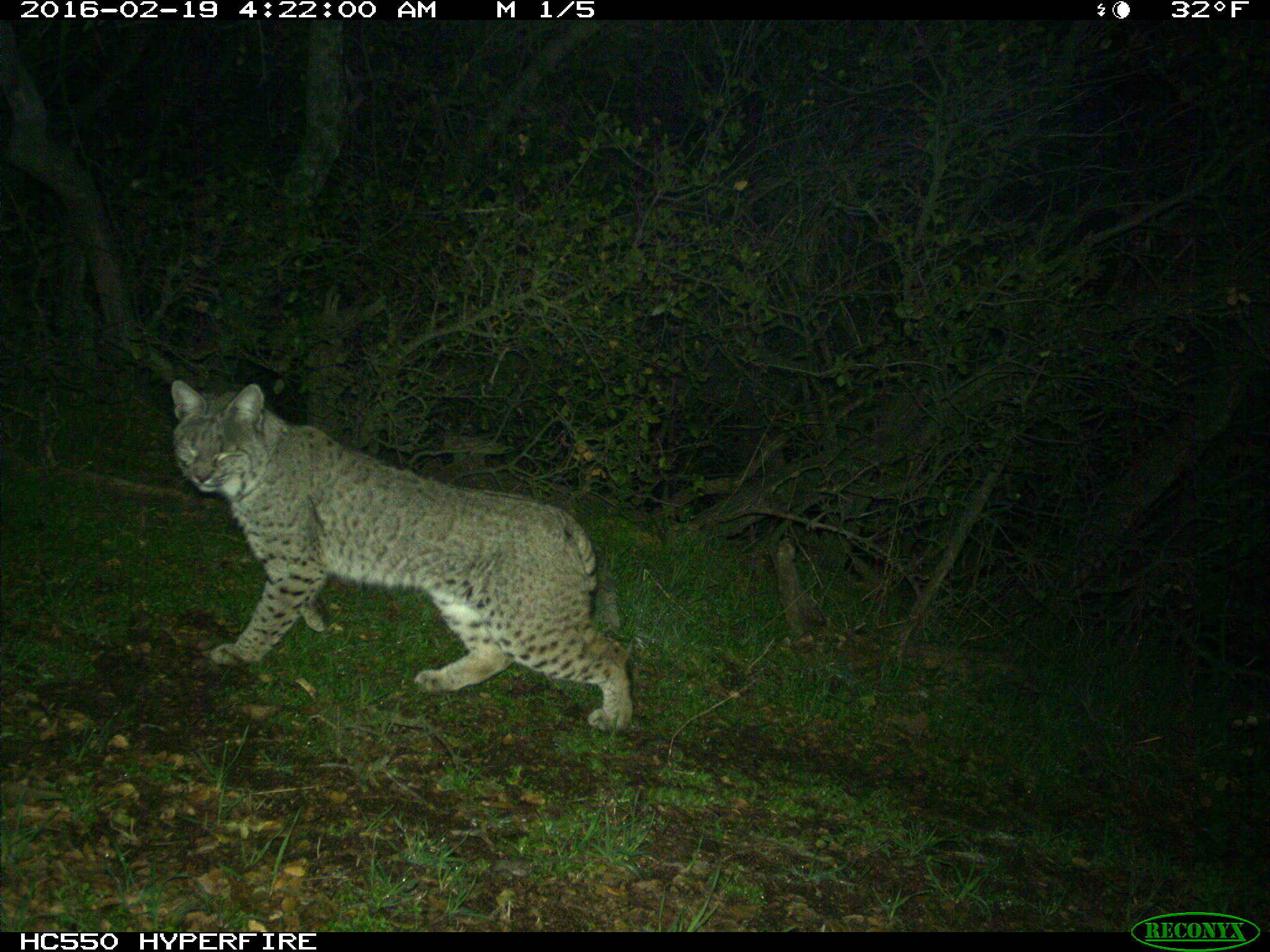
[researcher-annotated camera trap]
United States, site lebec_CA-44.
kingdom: Animalia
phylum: Chordata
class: Mammalia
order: Carnivora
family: Felidae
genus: Lynx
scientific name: Lynx rufus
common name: bobcat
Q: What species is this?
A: Lynx rufus (bobcat).